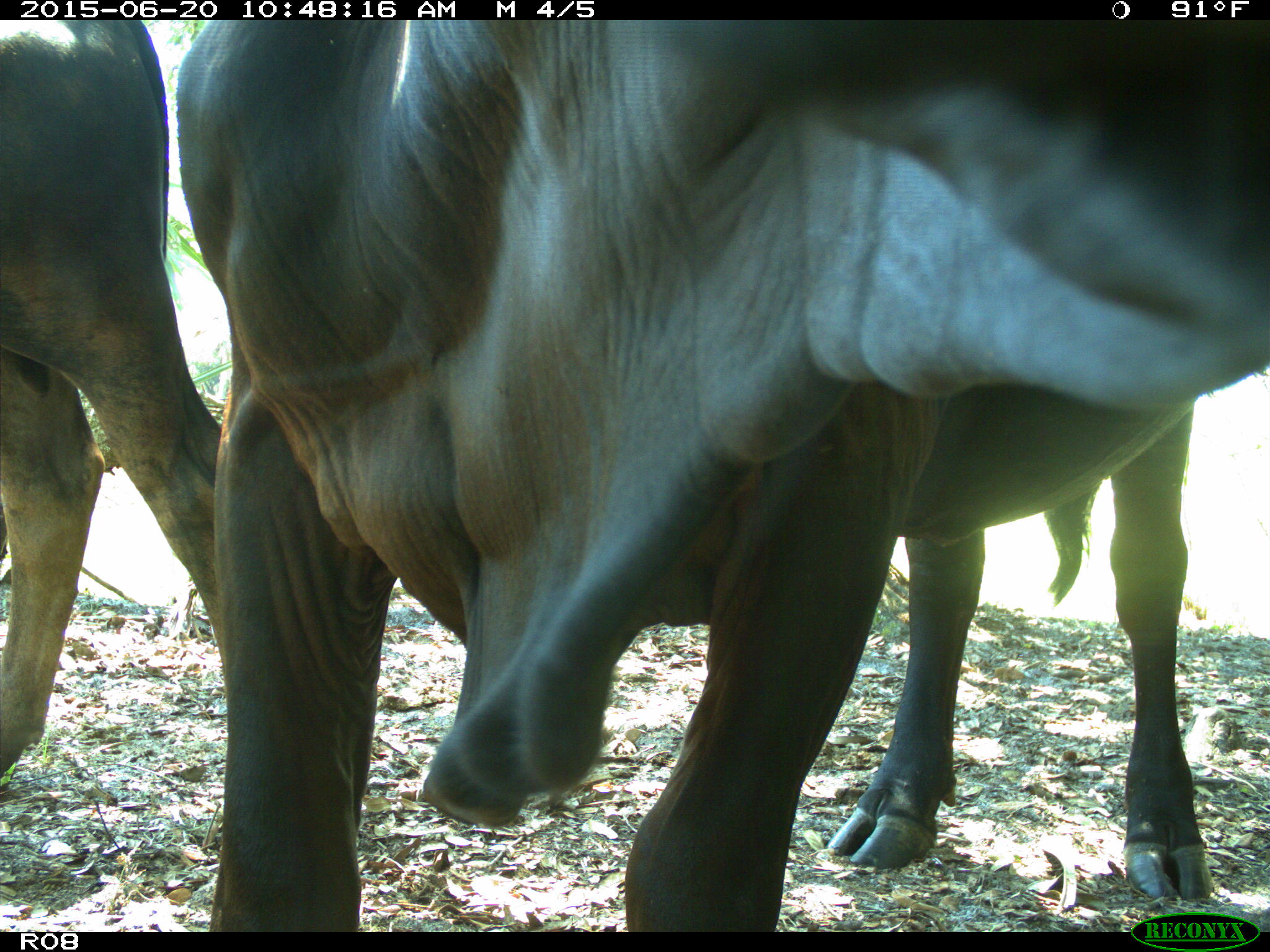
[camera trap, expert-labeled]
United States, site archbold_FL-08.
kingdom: Animalia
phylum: Chordata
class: Mammalia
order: Artiodactyla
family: Bovidae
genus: Bos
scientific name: Bos taurus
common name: domestic cow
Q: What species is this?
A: Bos taurus (domestic cow).